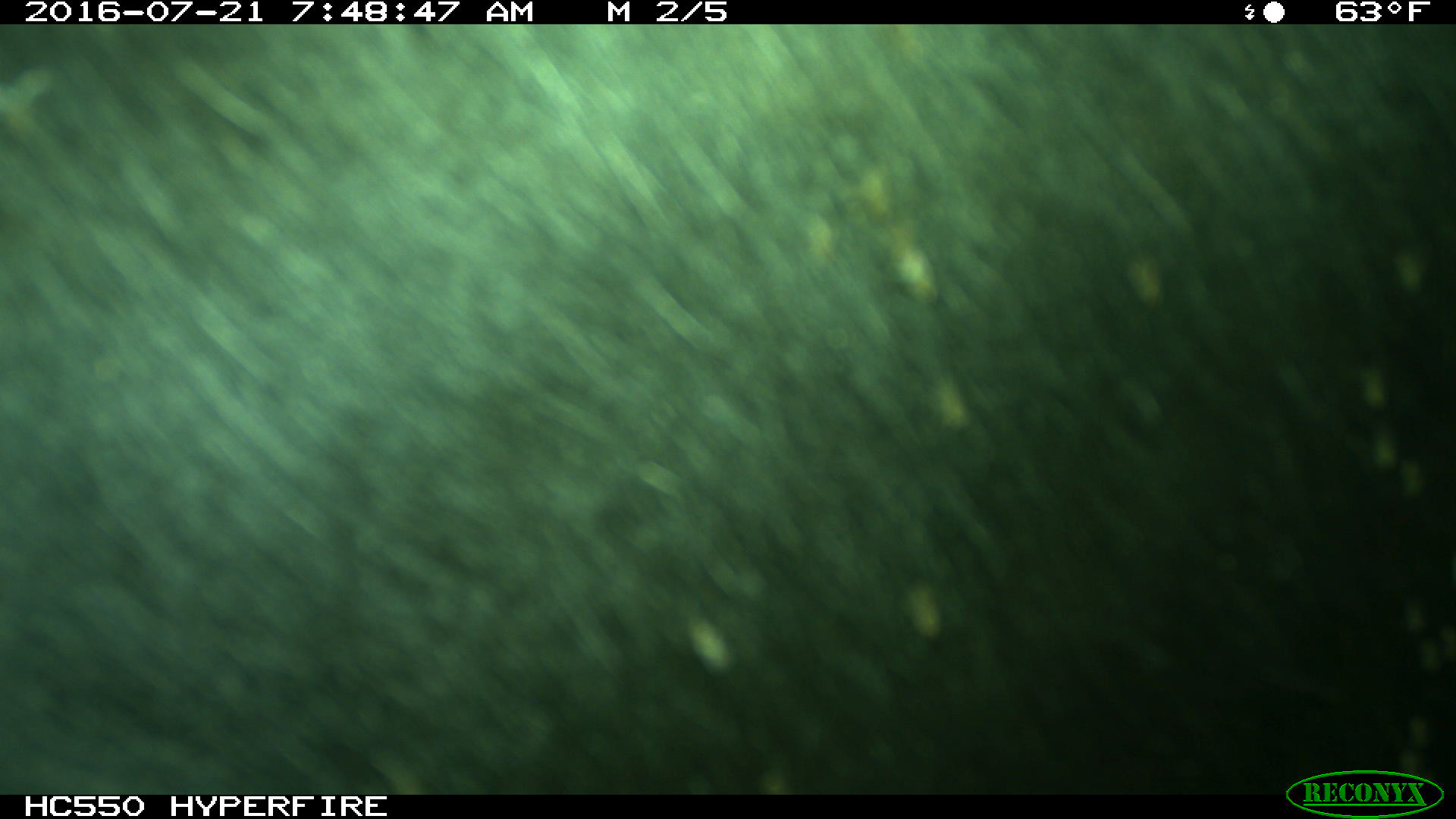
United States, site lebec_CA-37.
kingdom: Animalia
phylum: Chordata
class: Mammalia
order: Artiodactyla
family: Bovidae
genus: Bos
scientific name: Bos taurus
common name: domestic cow